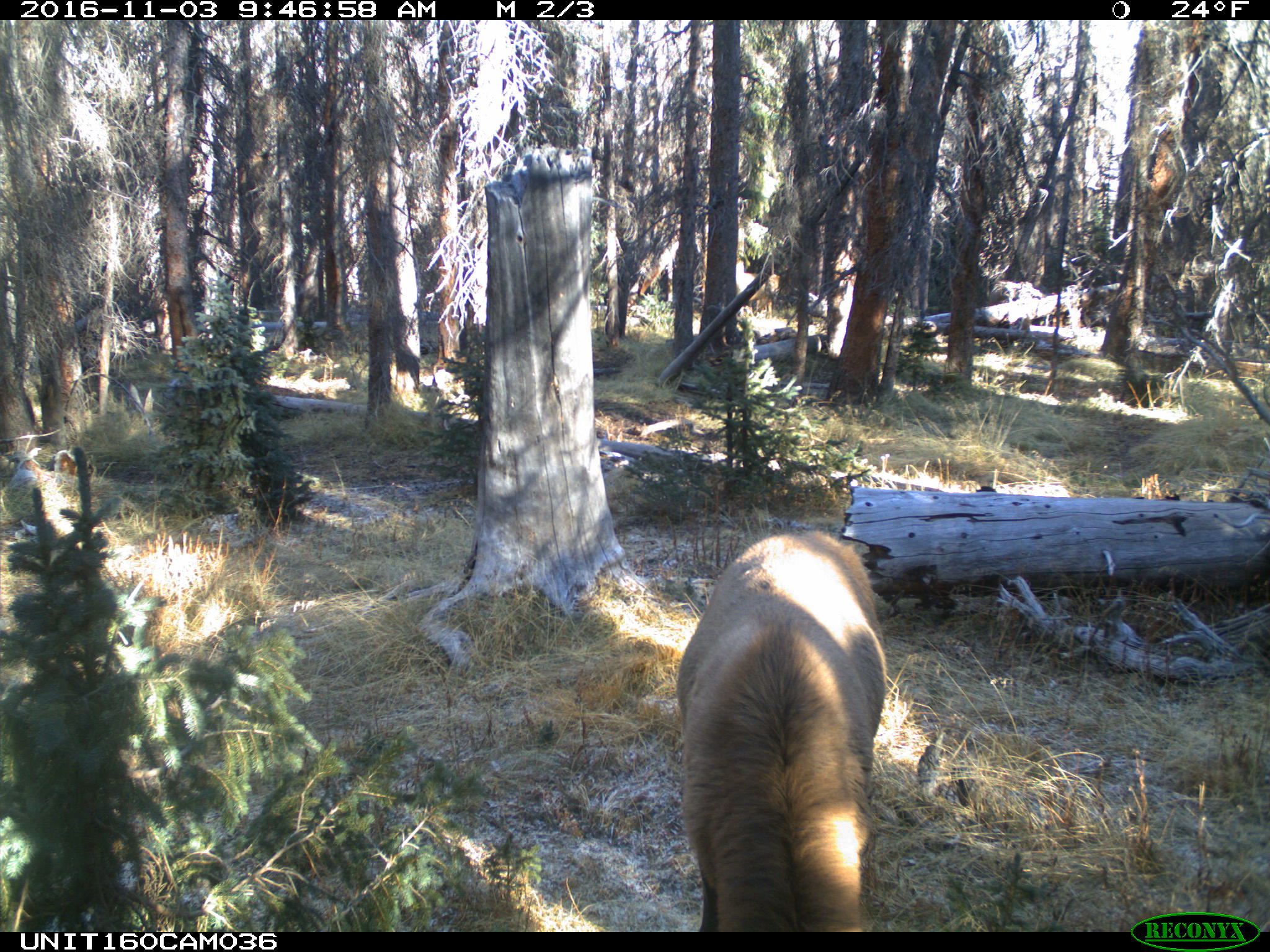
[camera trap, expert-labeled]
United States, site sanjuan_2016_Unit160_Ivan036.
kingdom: Animalia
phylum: Chordata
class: Mammalia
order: Artiodactyla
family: Cervidae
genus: Cervus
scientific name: Cervus elaphus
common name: red deer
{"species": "Cervus elaphus (red deer)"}